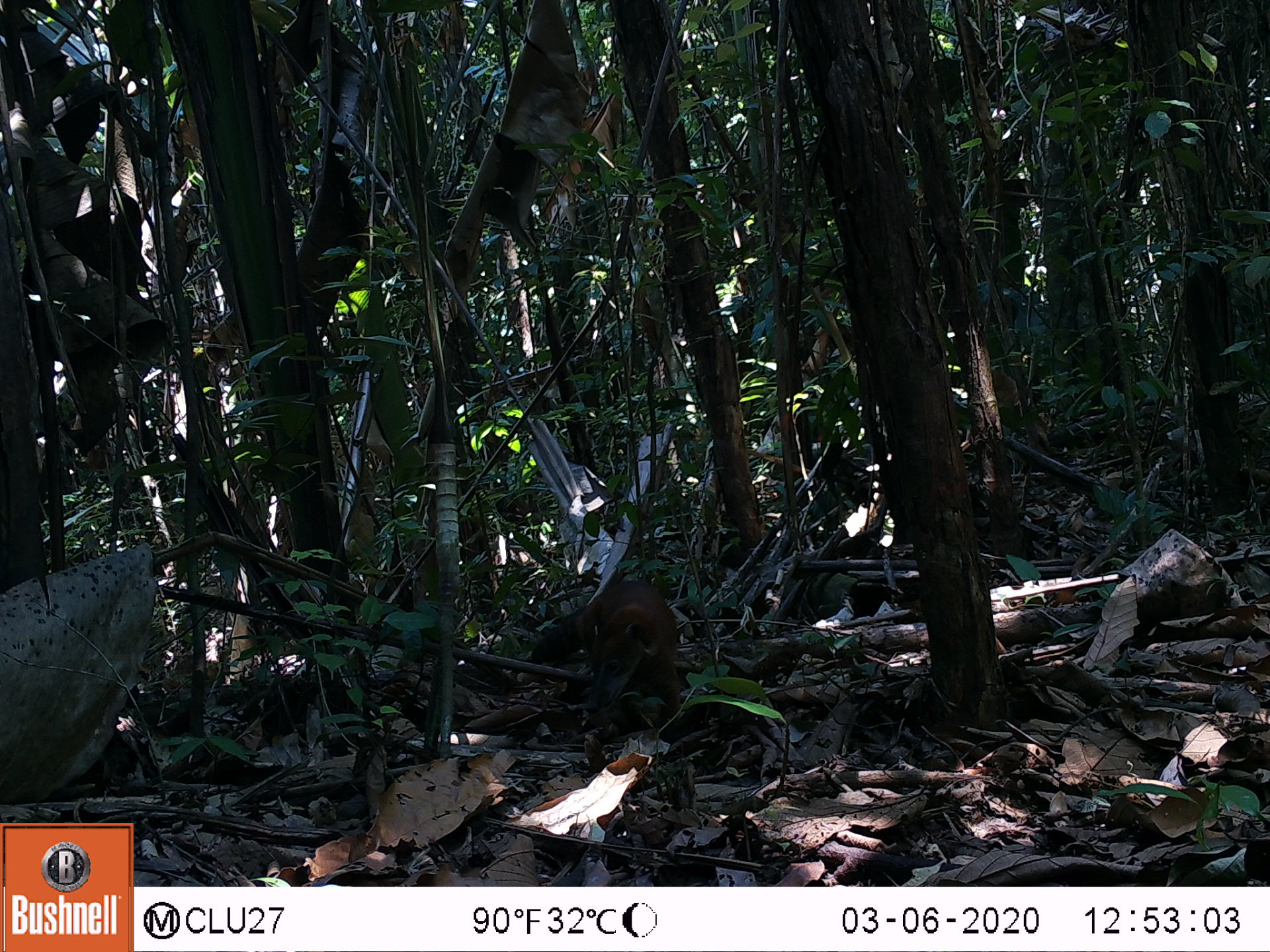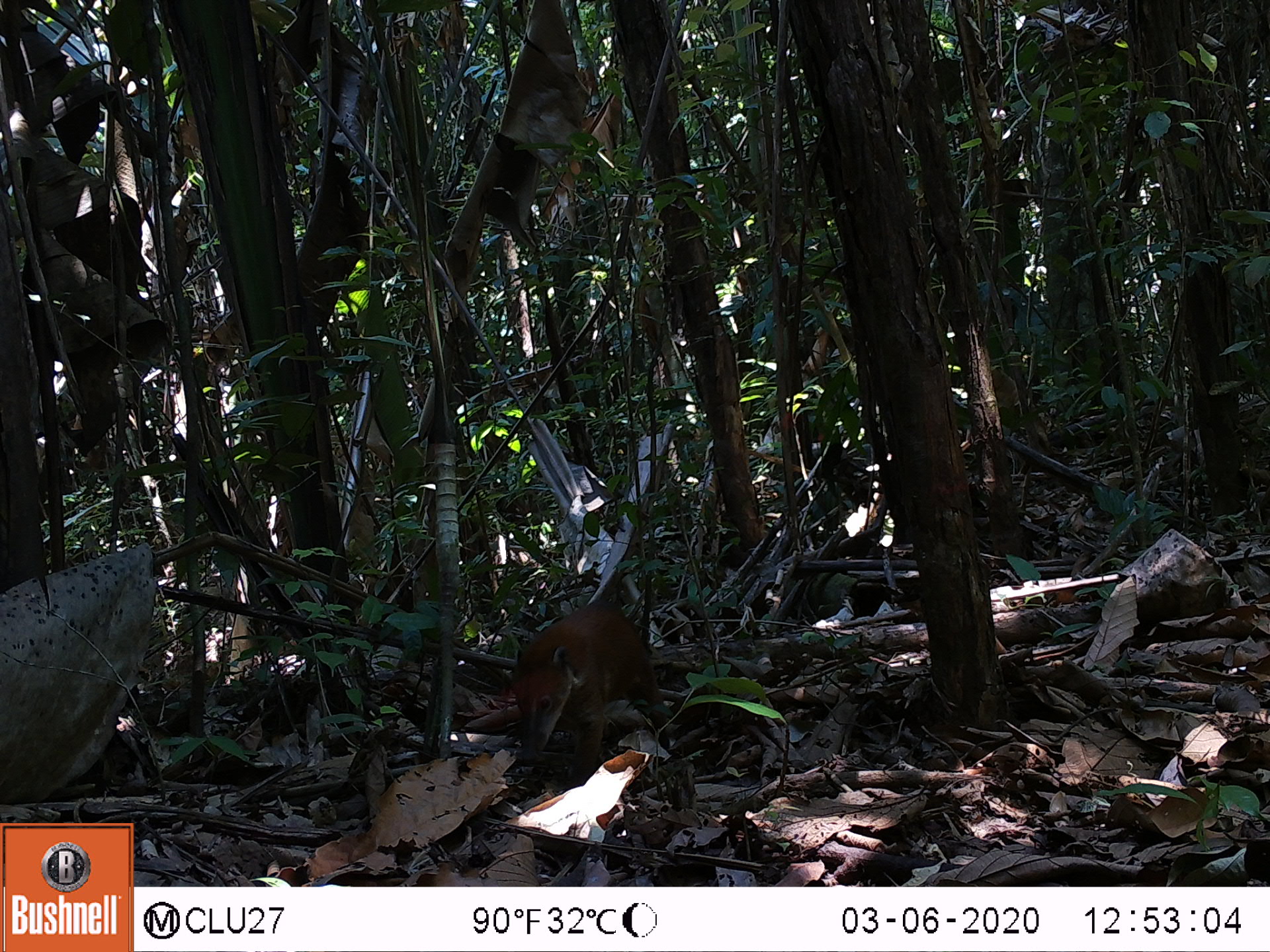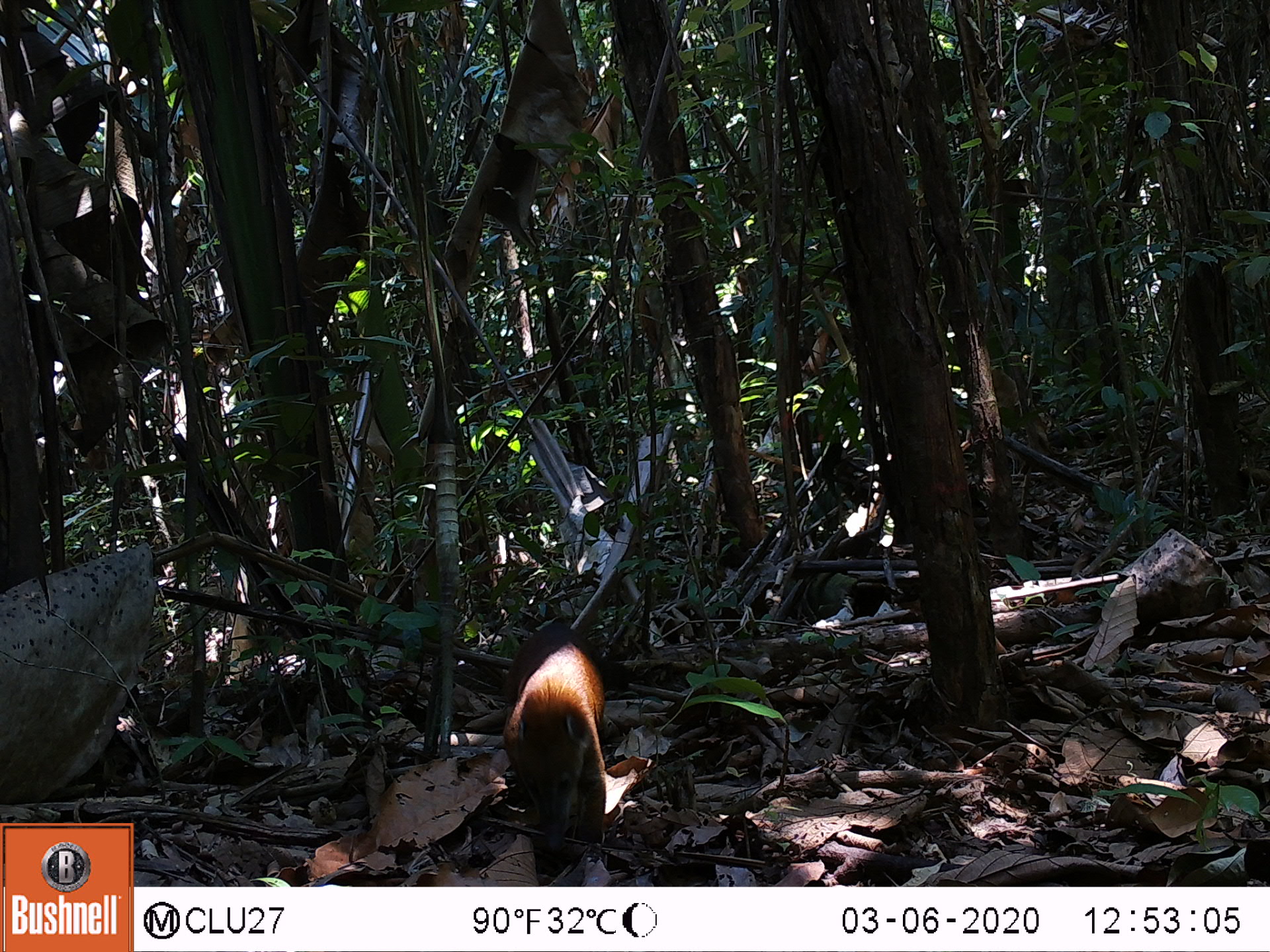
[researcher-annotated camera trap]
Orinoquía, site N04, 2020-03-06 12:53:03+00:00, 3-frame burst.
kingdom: Animalia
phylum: Chordata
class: Mammalia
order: Carnivora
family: Procyonidae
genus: Nasua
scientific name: Nasua nasua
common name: south american coati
South american coati (Nasua nasua).